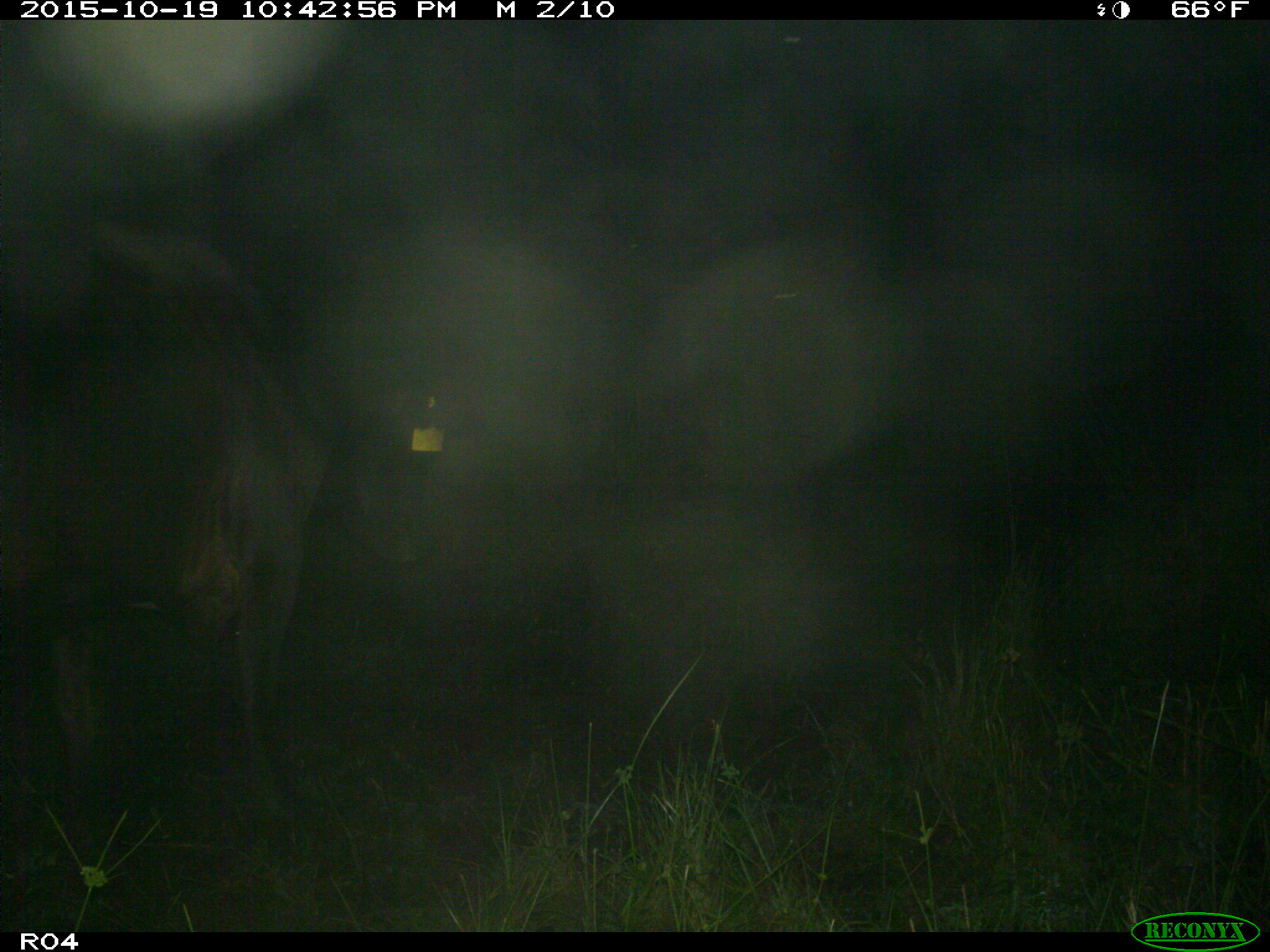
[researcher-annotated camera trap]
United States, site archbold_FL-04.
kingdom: Animalia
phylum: Chordata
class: Mammalia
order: Artiodactyla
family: Bovidae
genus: Bos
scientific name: Bos taurus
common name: domestic cow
Bos taurus (domestic cow).